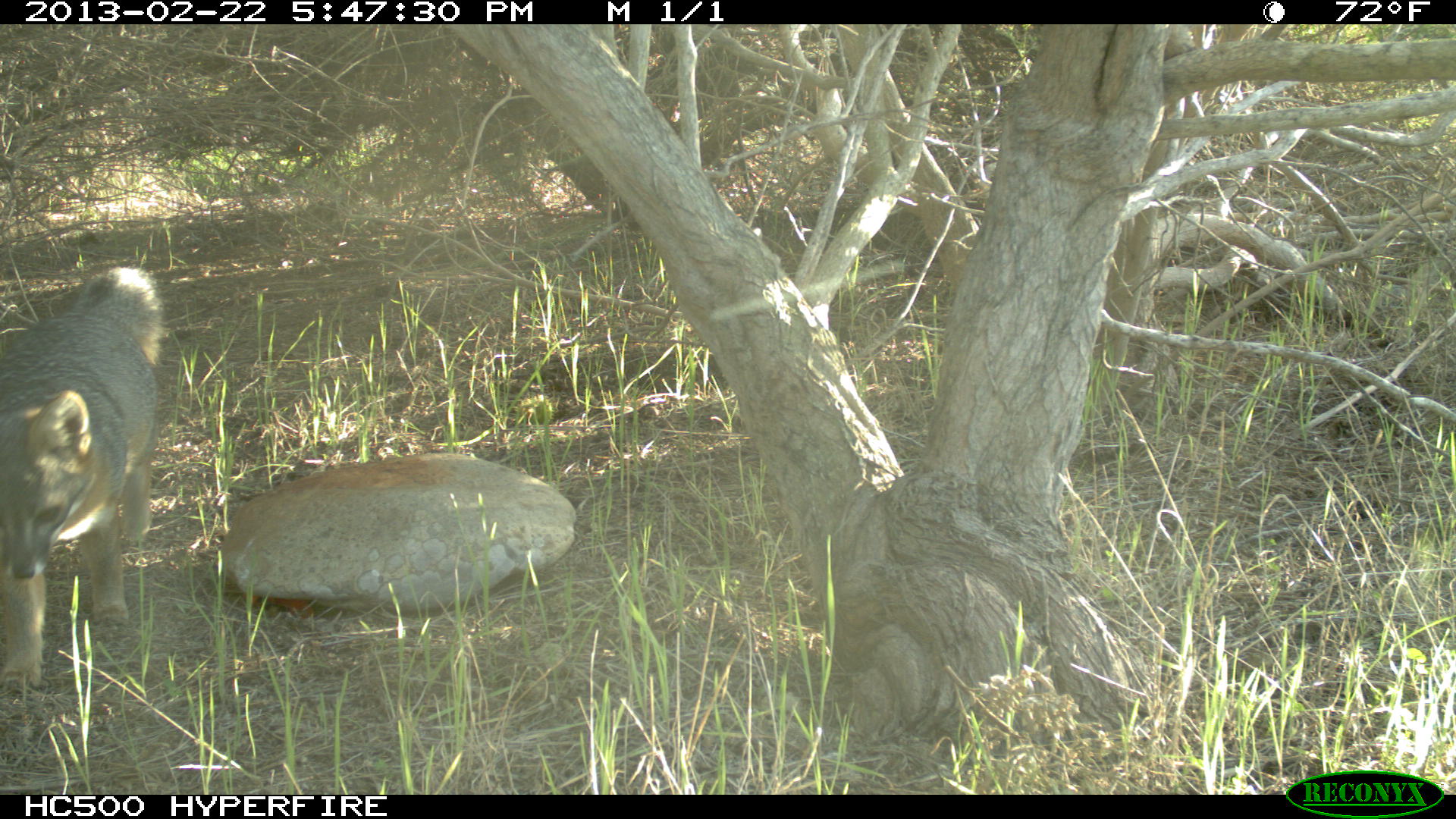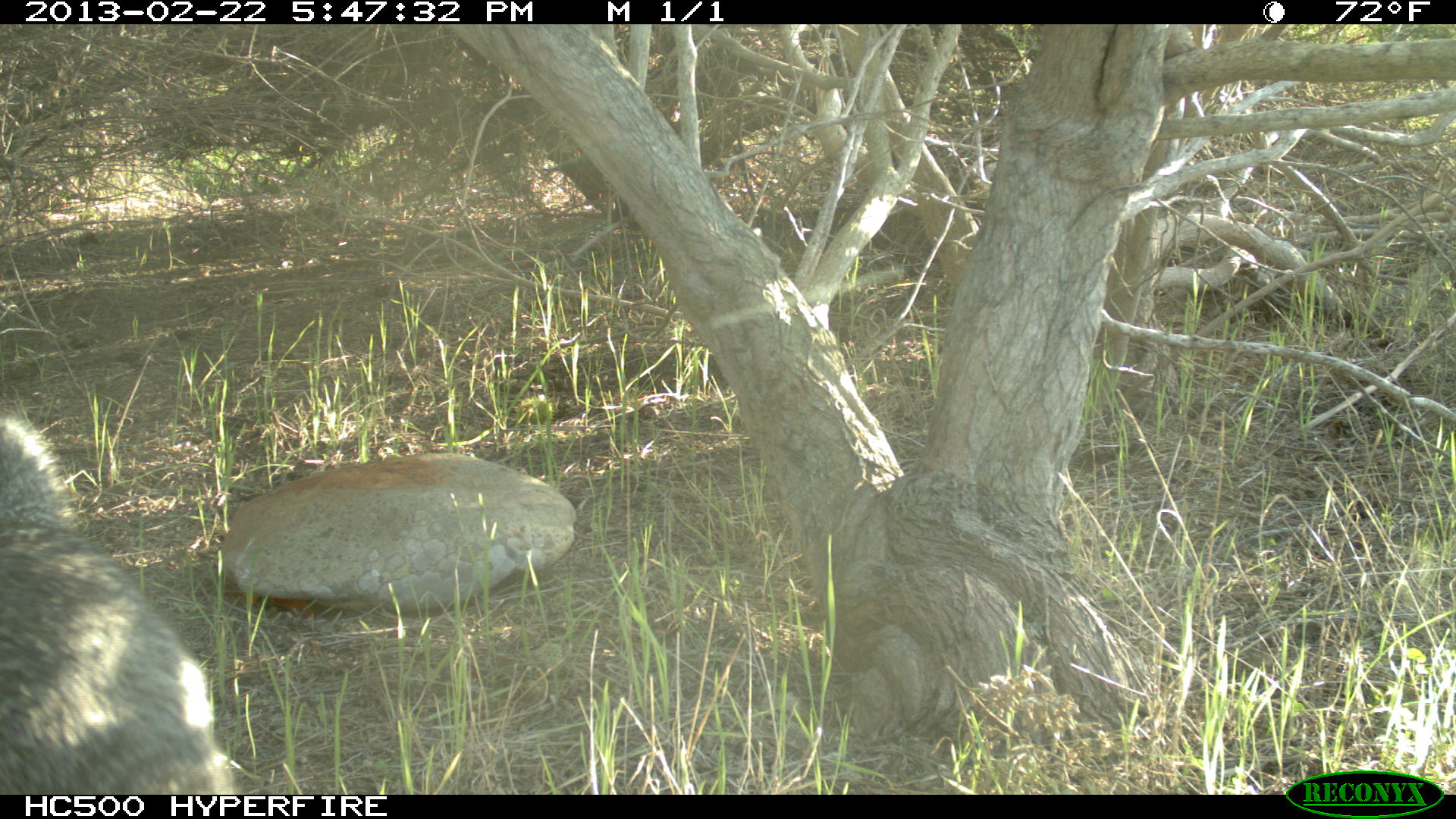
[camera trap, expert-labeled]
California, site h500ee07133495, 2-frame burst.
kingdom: Animalia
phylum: Chordata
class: Mammalia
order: Carnivora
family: Canidae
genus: Urocyon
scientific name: Urocyon littoralis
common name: island fox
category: fox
Fox (island fox) (Urocyon littoralis).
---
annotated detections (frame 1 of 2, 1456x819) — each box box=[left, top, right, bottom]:
fox: box=[0, 267, 164, 693]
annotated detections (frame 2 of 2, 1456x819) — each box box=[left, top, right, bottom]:
fox: box=[0, 409, 235, 792]